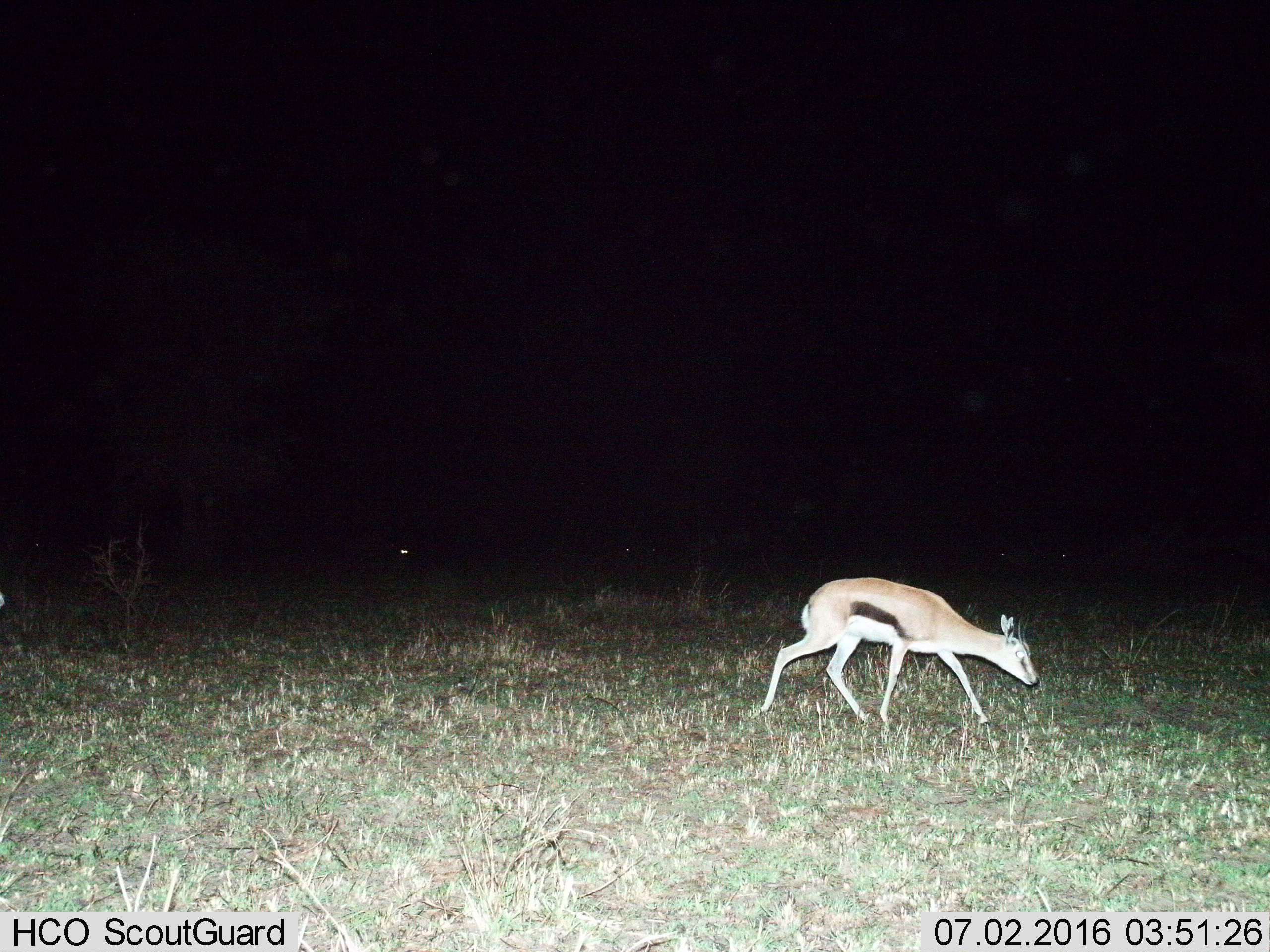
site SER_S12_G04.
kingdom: Animalia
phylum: Chordata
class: Mammalia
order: Artiodactyla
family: Bovidae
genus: Eudorcas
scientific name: Eudorcas thomsonii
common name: thomson's gazelle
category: gazellethomsons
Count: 1.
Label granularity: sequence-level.